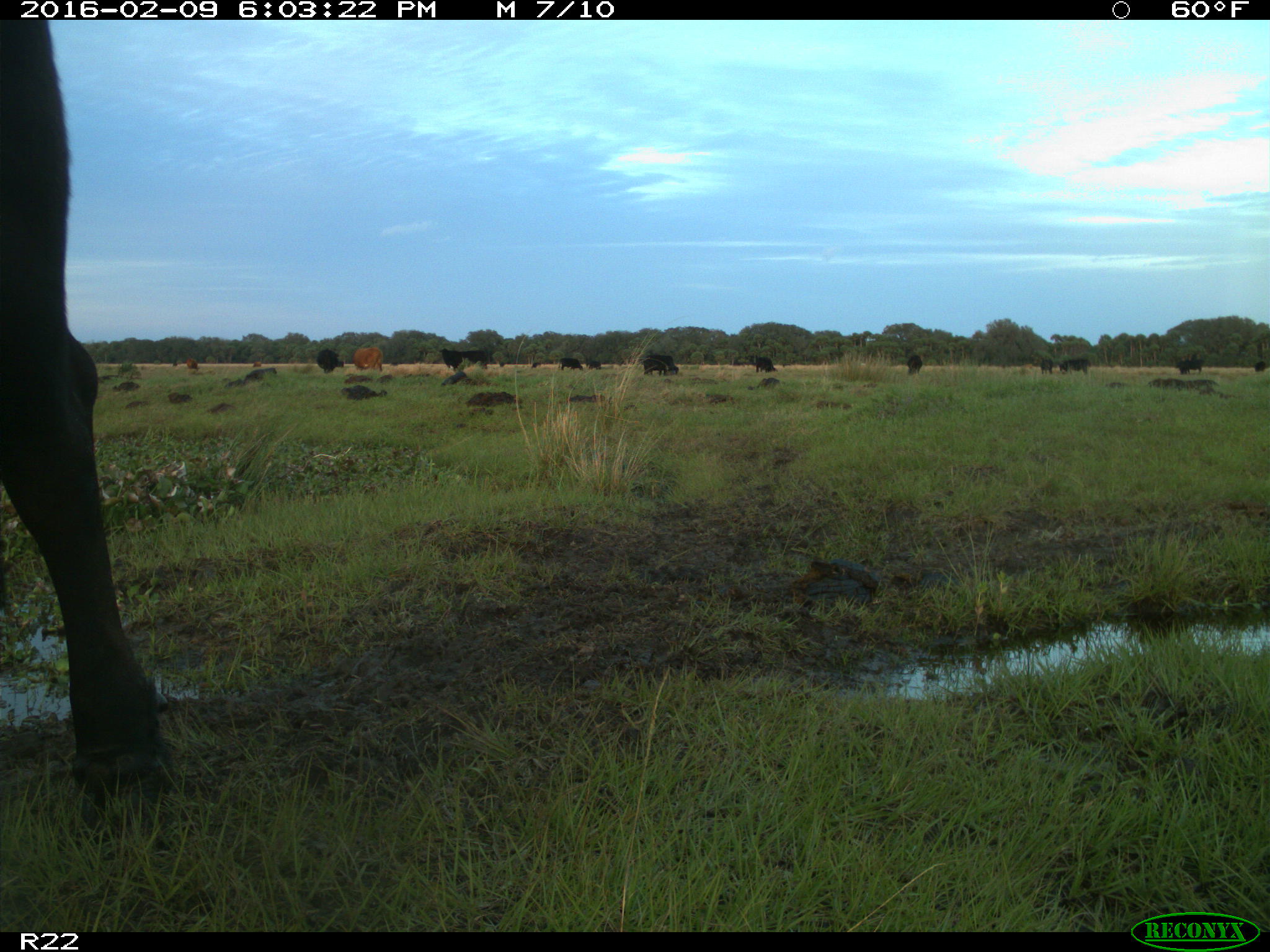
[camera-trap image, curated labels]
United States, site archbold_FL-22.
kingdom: Animalia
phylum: Chordata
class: Mammalia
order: Artiodactyla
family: Bovidae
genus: Bos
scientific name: Bos taurus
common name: domestic cow